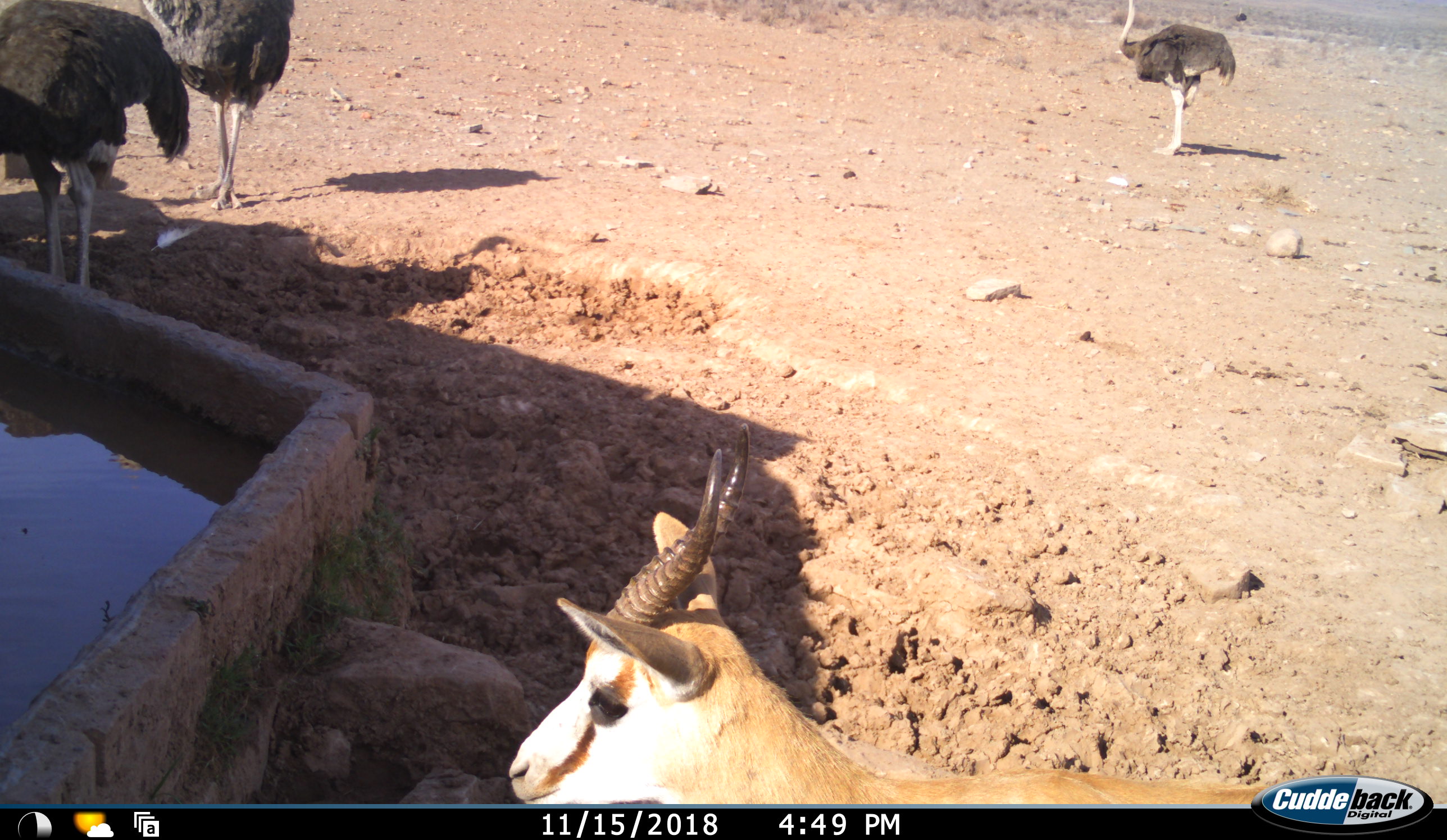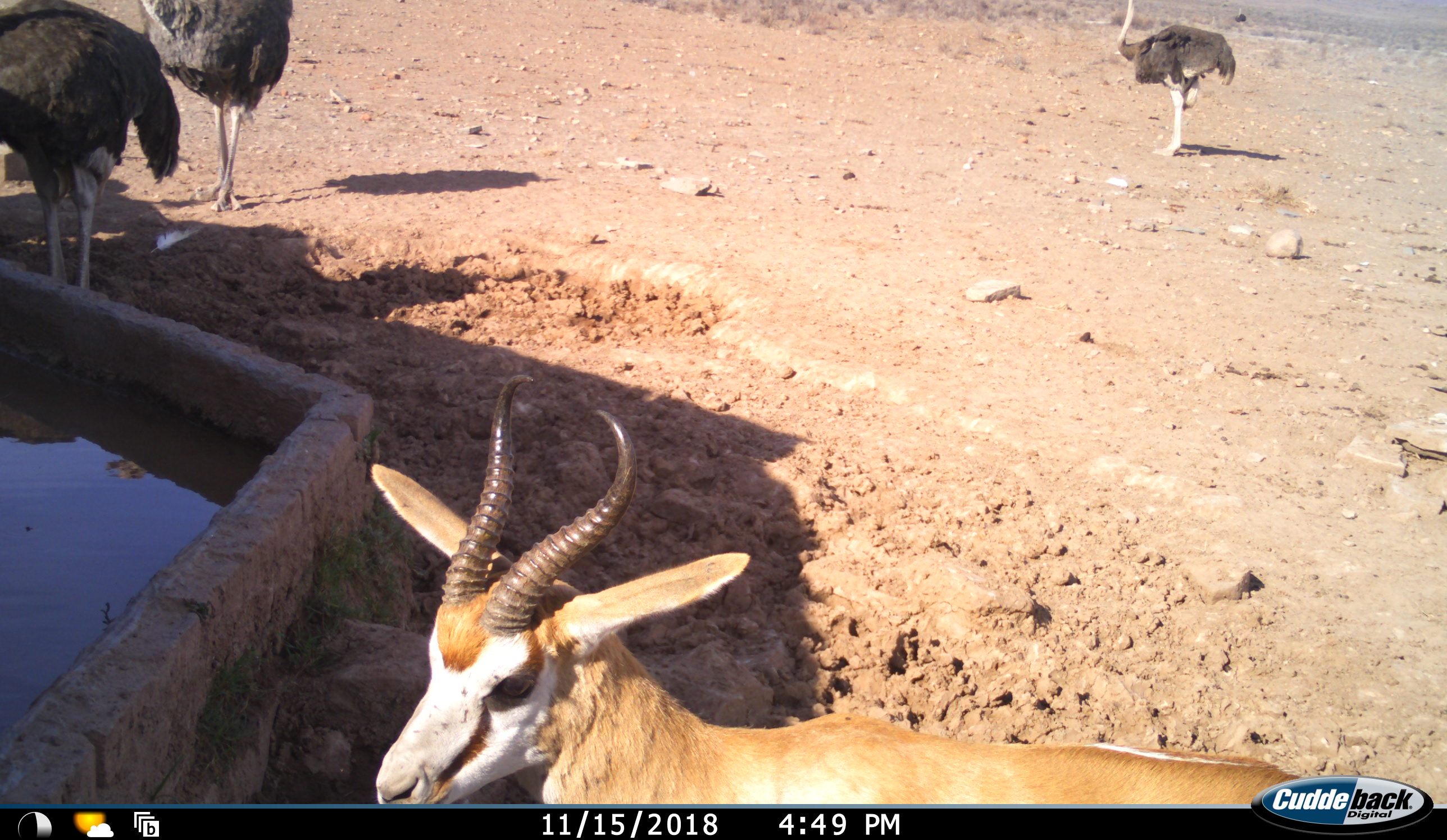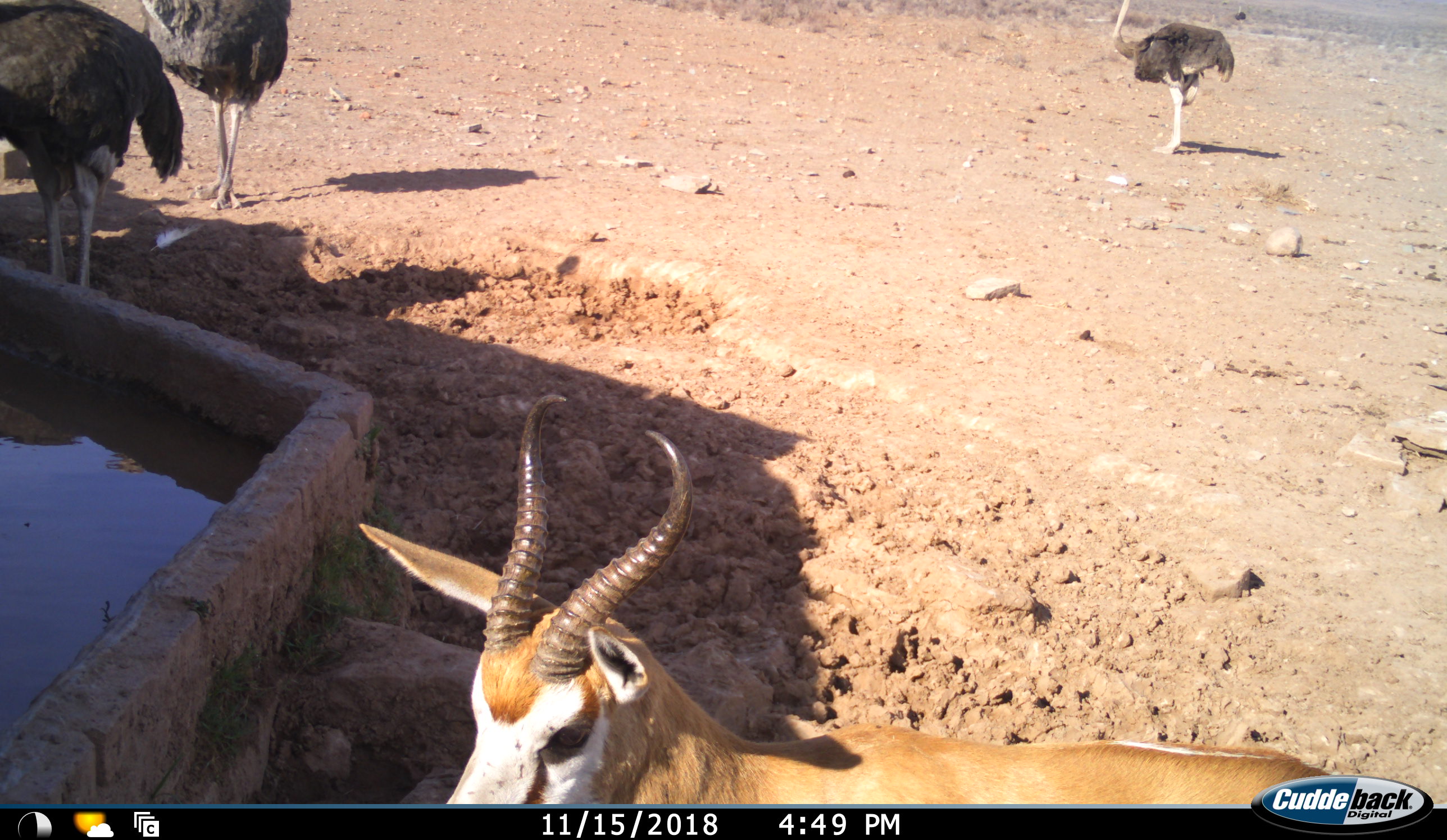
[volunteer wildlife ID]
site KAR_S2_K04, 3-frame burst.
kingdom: Animalia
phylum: Chordata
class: Aves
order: Struthioniformes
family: Struthionidae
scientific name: Struthionidae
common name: ostrich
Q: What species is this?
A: Ostrich (Struthionidae).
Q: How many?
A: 3.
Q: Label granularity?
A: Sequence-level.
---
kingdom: Animalia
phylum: Chordata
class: Mammalia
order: Artiodactyla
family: Bovidae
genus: Antidorcas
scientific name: Antidorcas marsupialis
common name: springbok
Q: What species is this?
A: Springbok (Antidorcas marsupialis).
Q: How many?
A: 1.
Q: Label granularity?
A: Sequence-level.